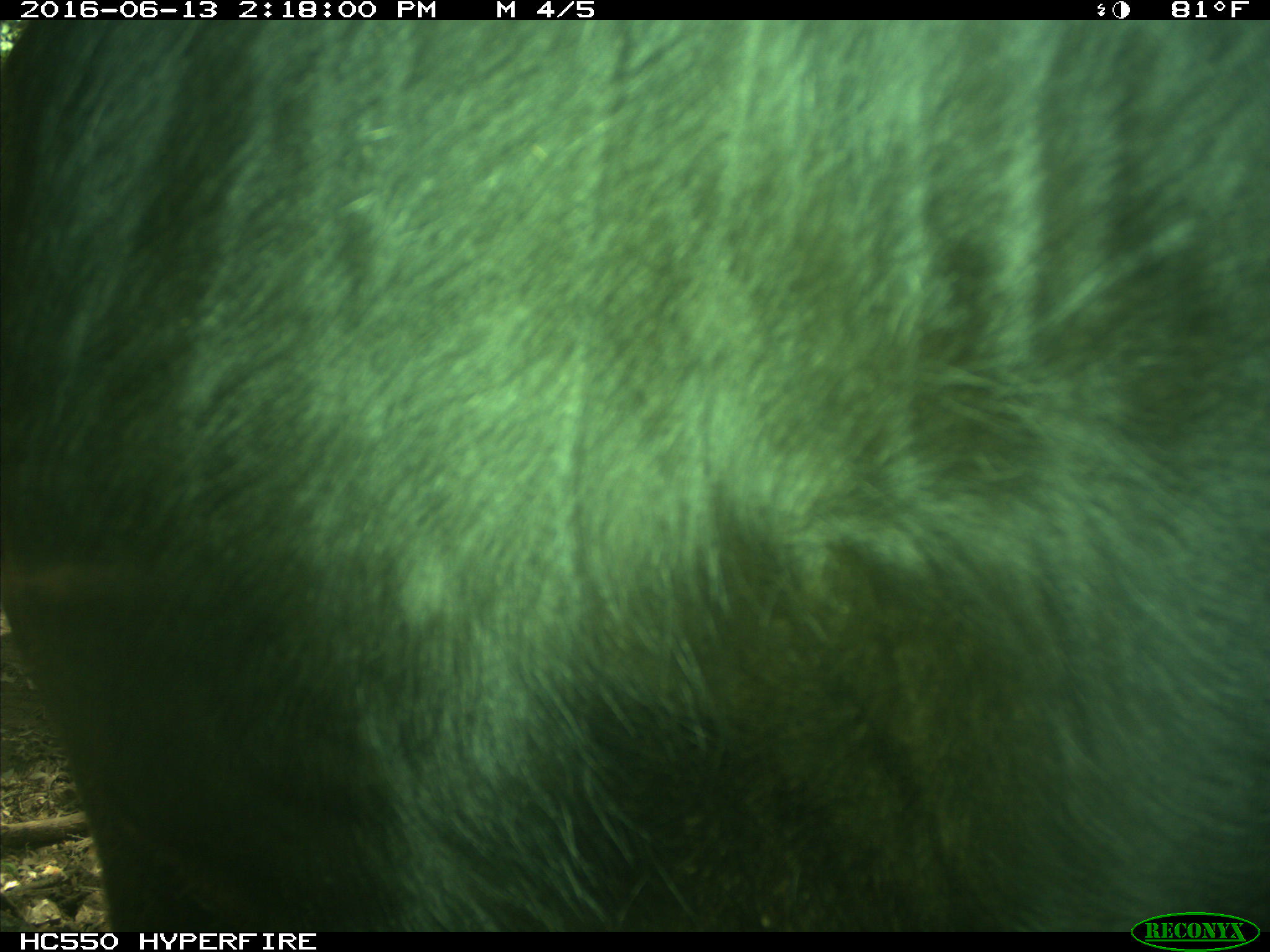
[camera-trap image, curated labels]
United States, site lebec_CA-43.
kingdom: Animalia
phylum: Chordata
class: Mammalia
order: Artiodactyla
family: Bovidae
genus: Bos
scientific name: Bos taurus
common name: domestic cow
Bos taurus (domestic cow).